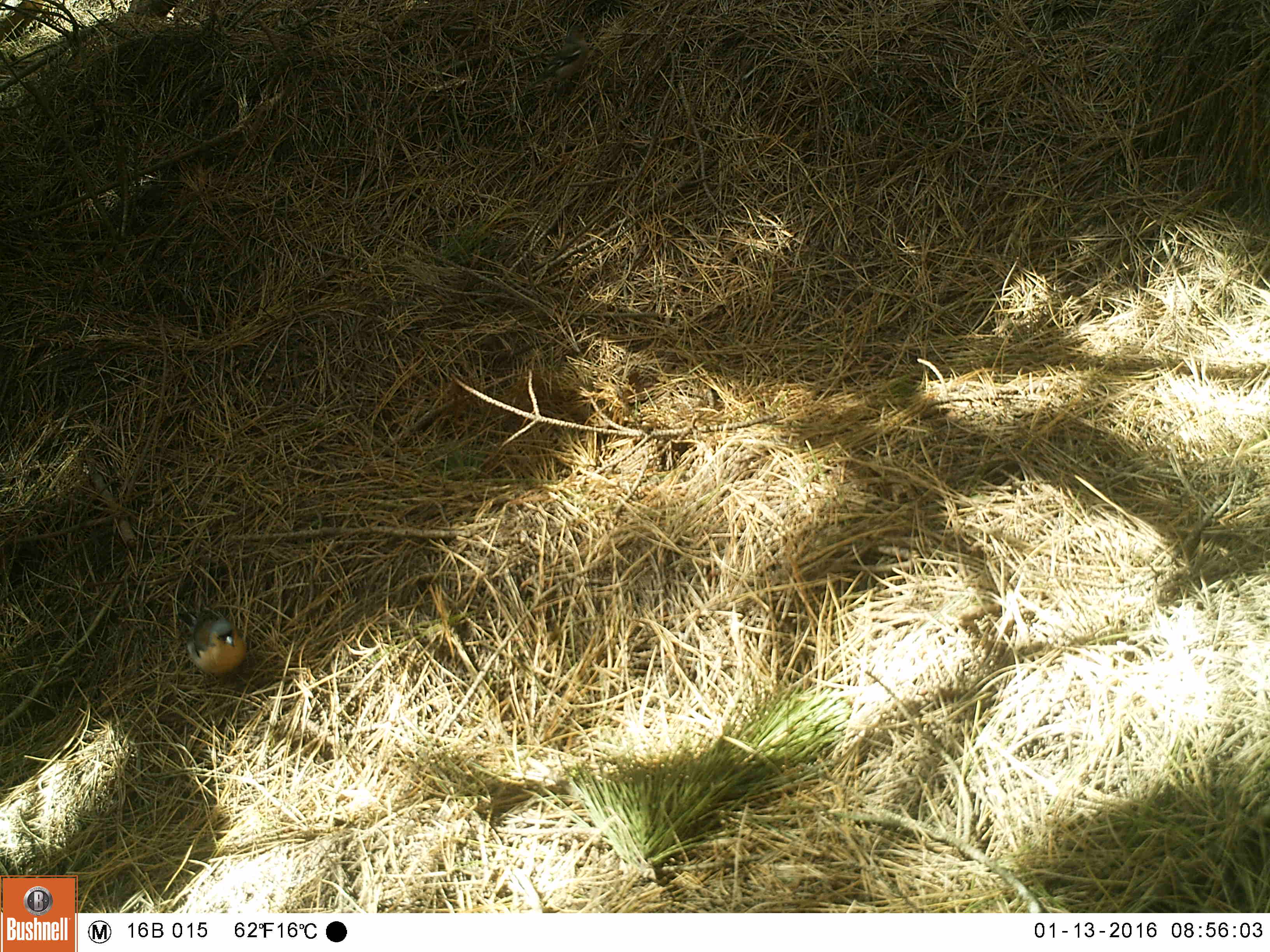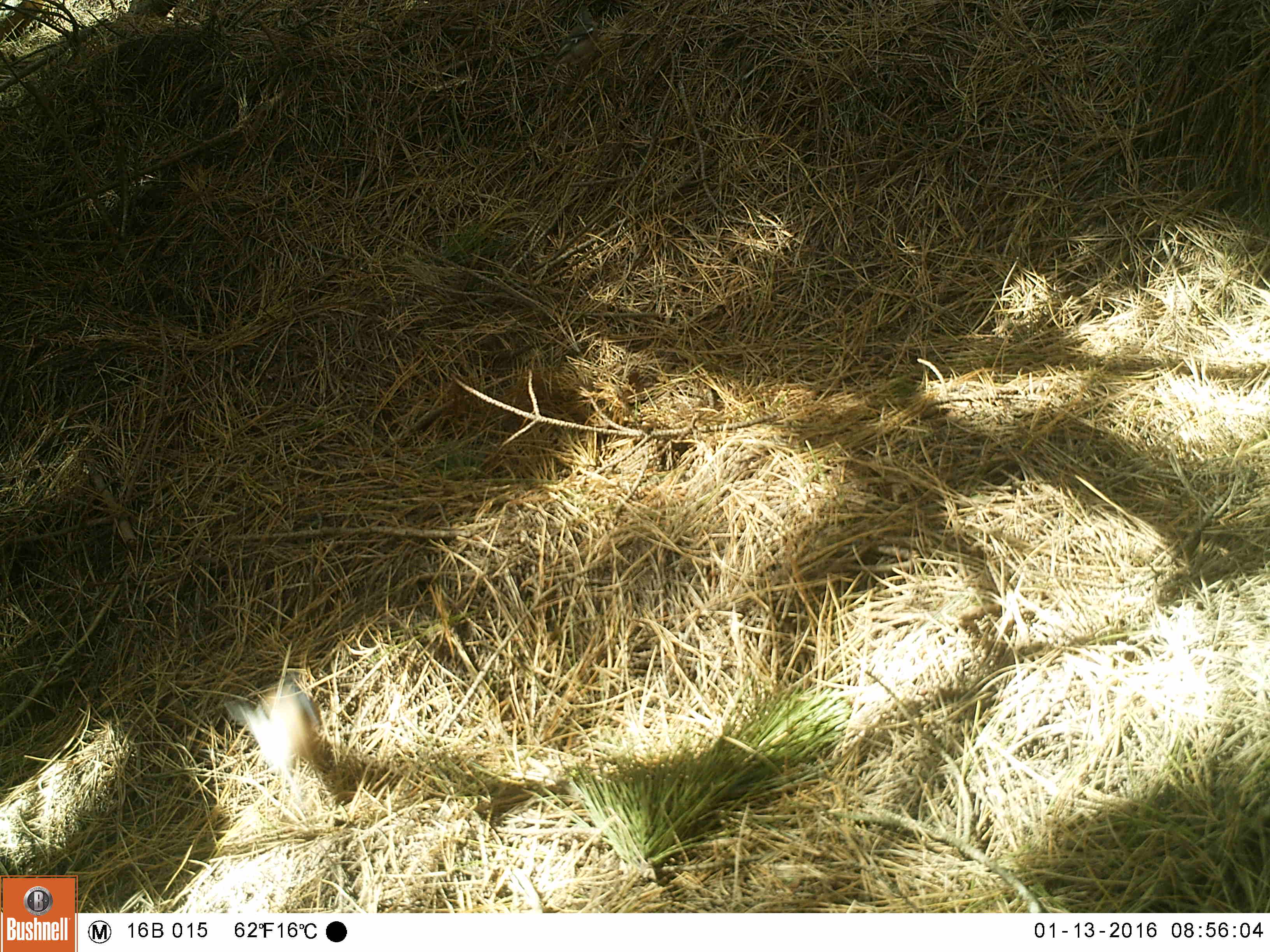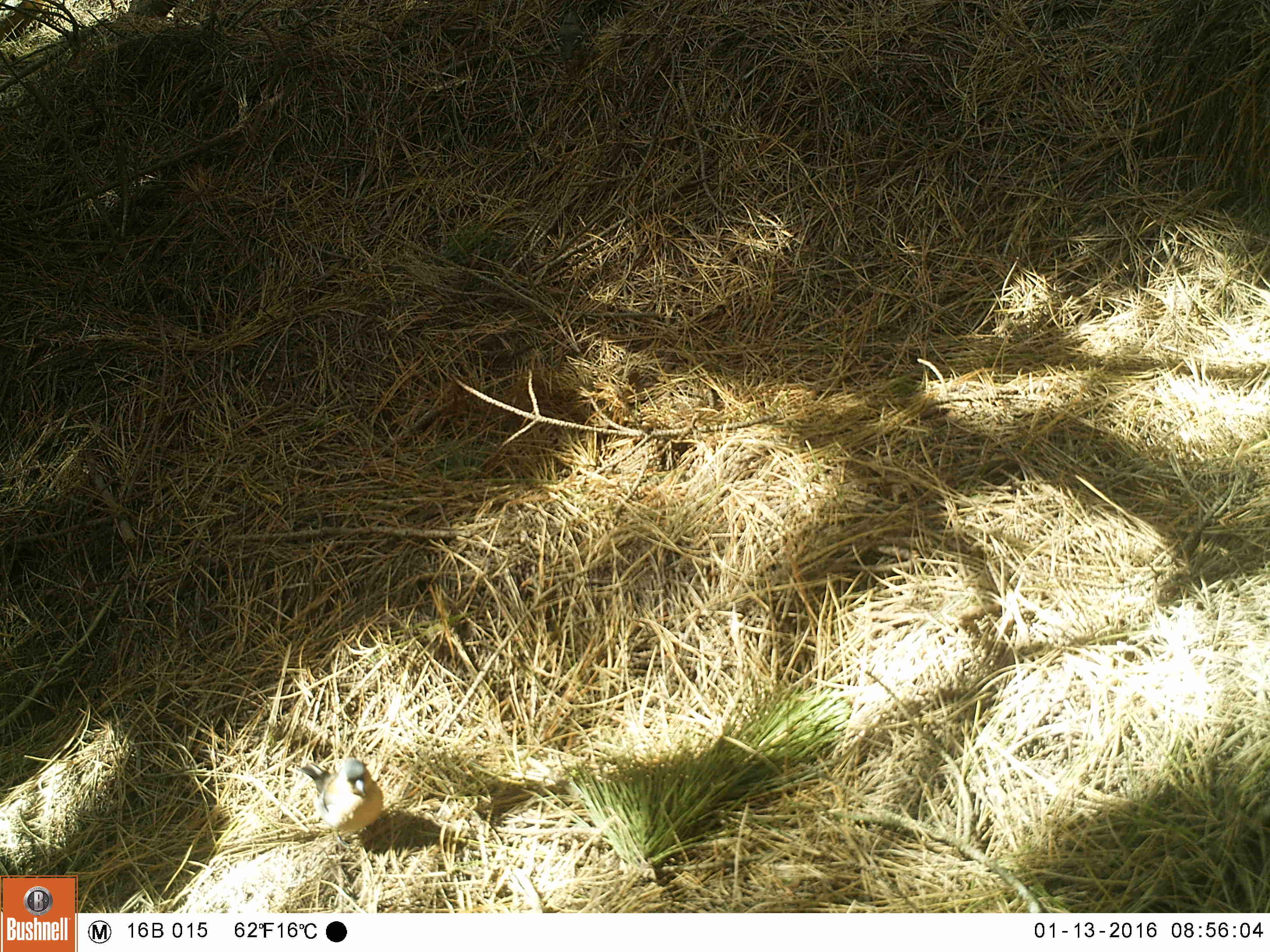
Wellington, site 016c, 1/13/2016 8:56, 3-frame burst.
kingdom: Animalia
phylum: Chordata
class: Aves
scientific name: Aves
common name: bird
Bird (Aves).